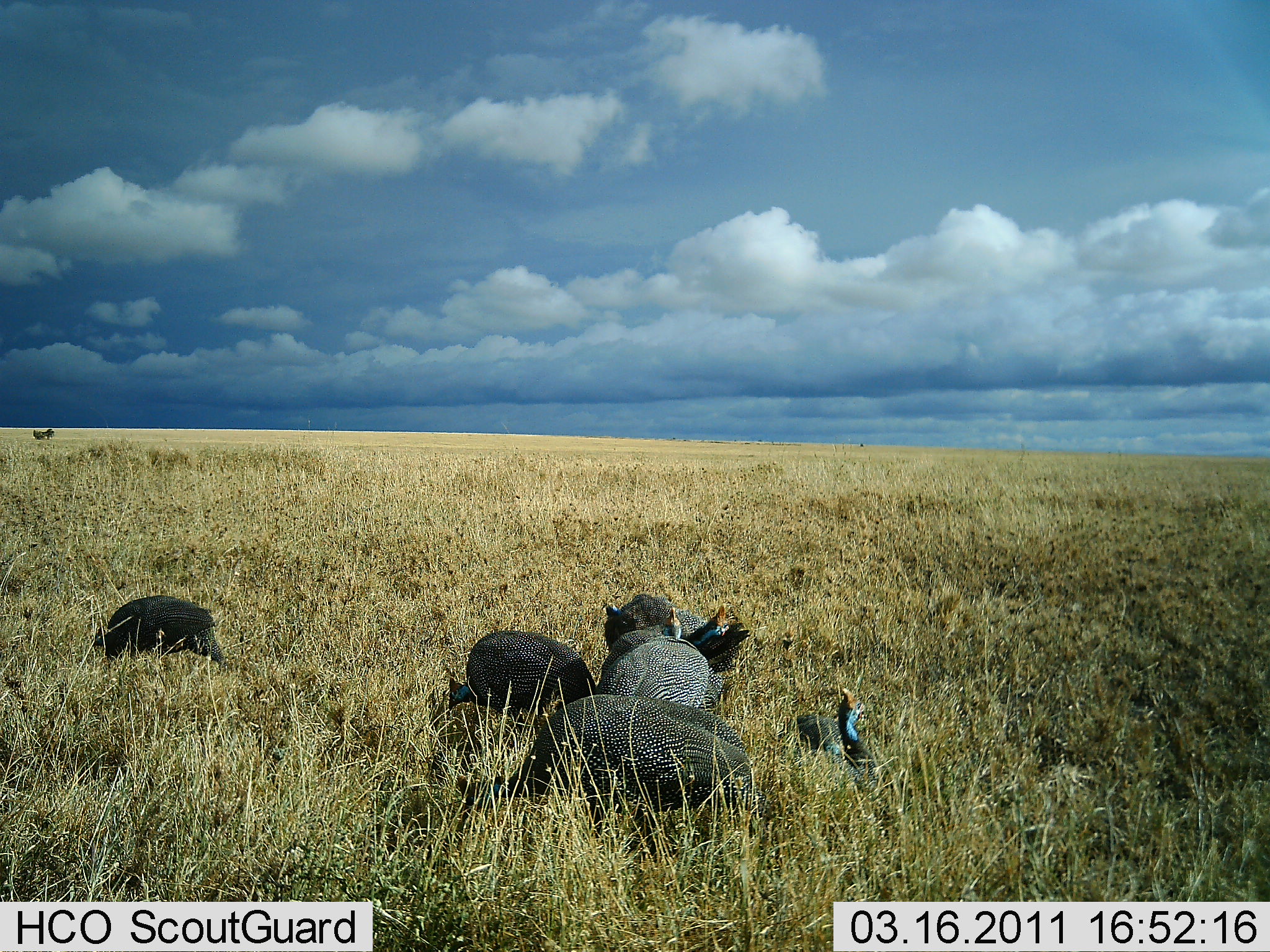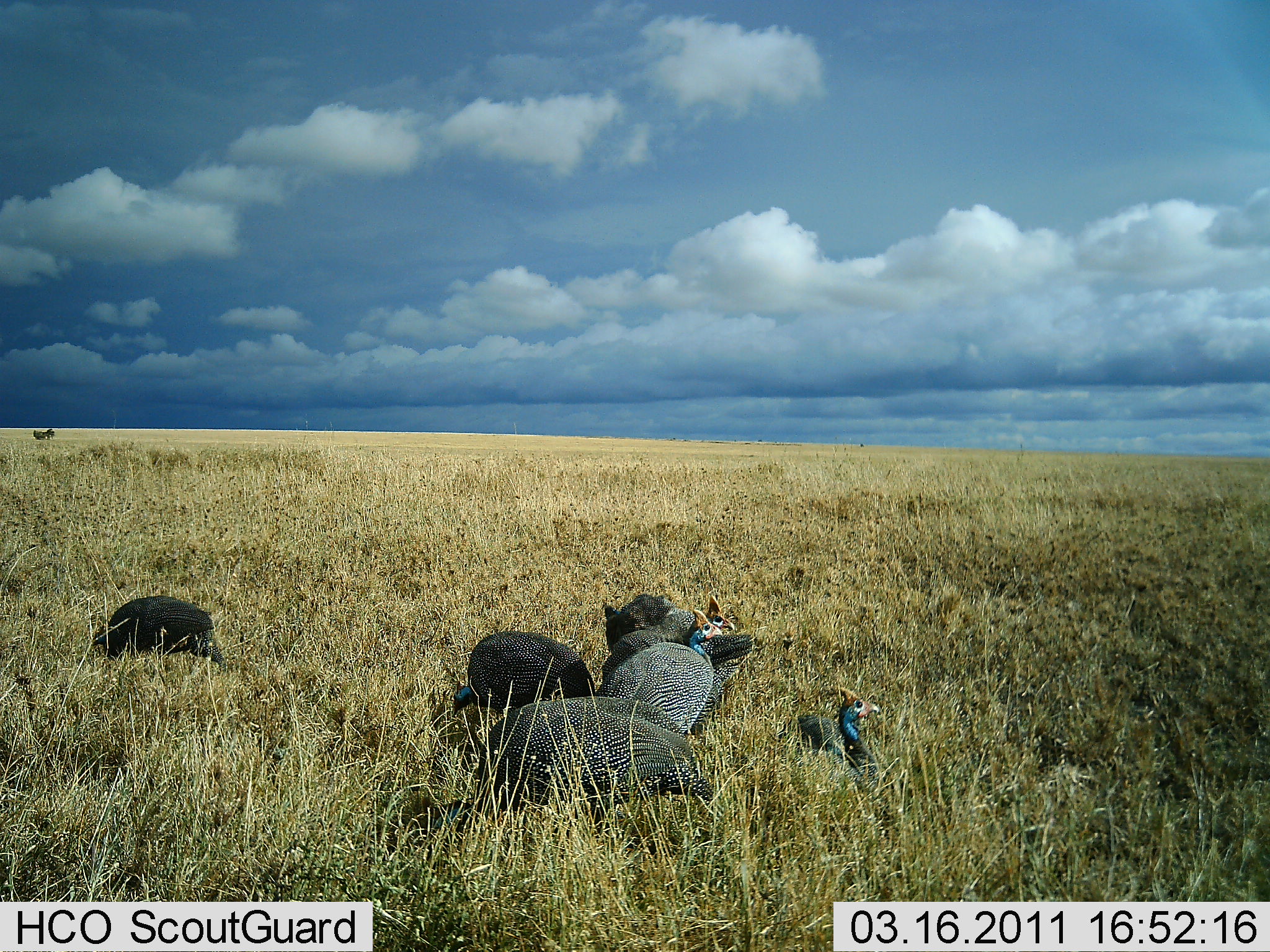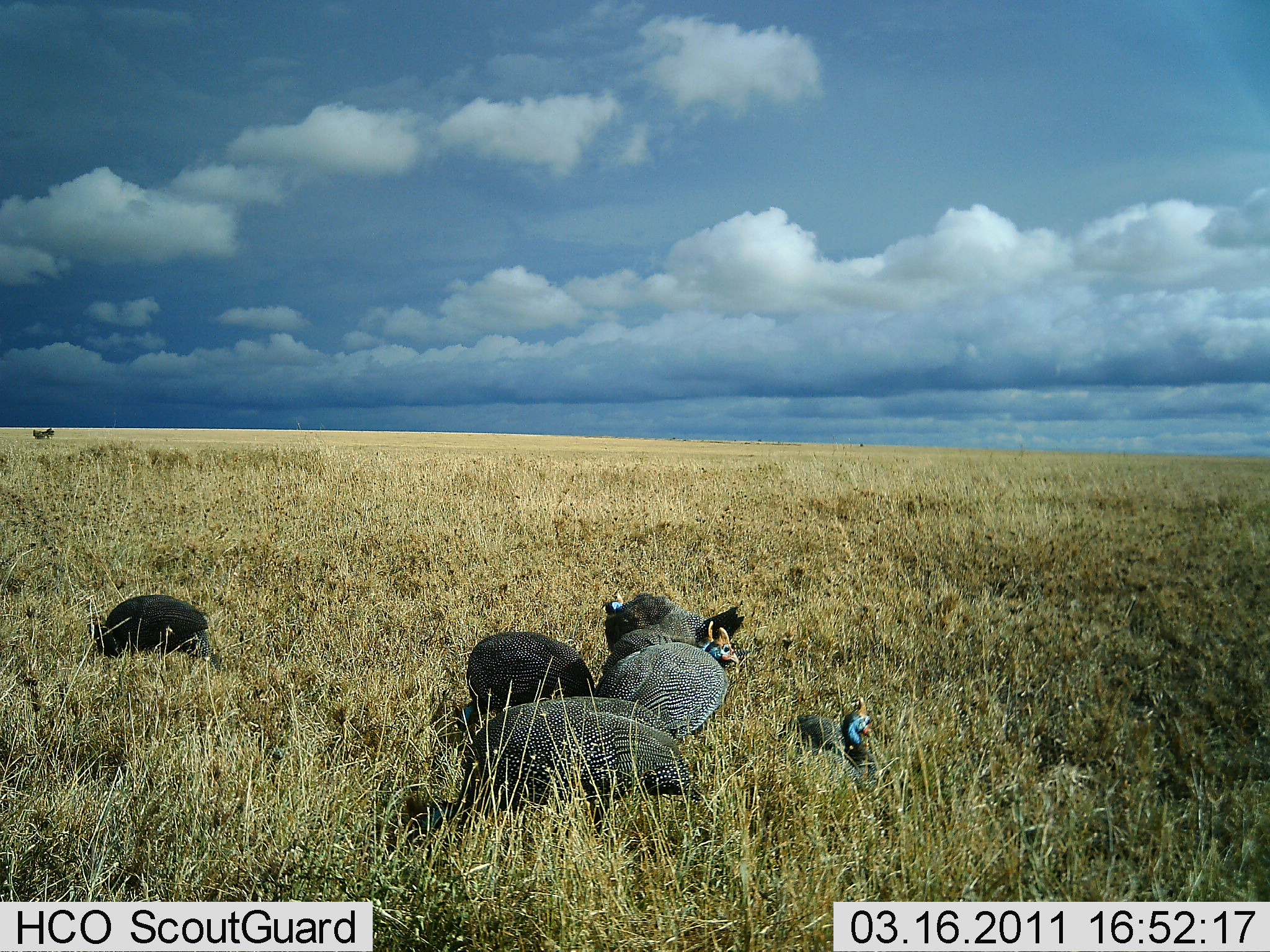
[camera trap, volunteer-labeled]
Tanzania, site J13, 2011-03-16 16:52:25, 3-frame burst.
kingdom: Animalia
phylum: Chordata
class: Aves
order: Galliformes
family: Numididae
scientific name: Numididae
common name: guinea fowl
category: guineafowl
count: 7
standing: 31%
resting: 23%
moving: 15%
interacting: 8%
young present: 0%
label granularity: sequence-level